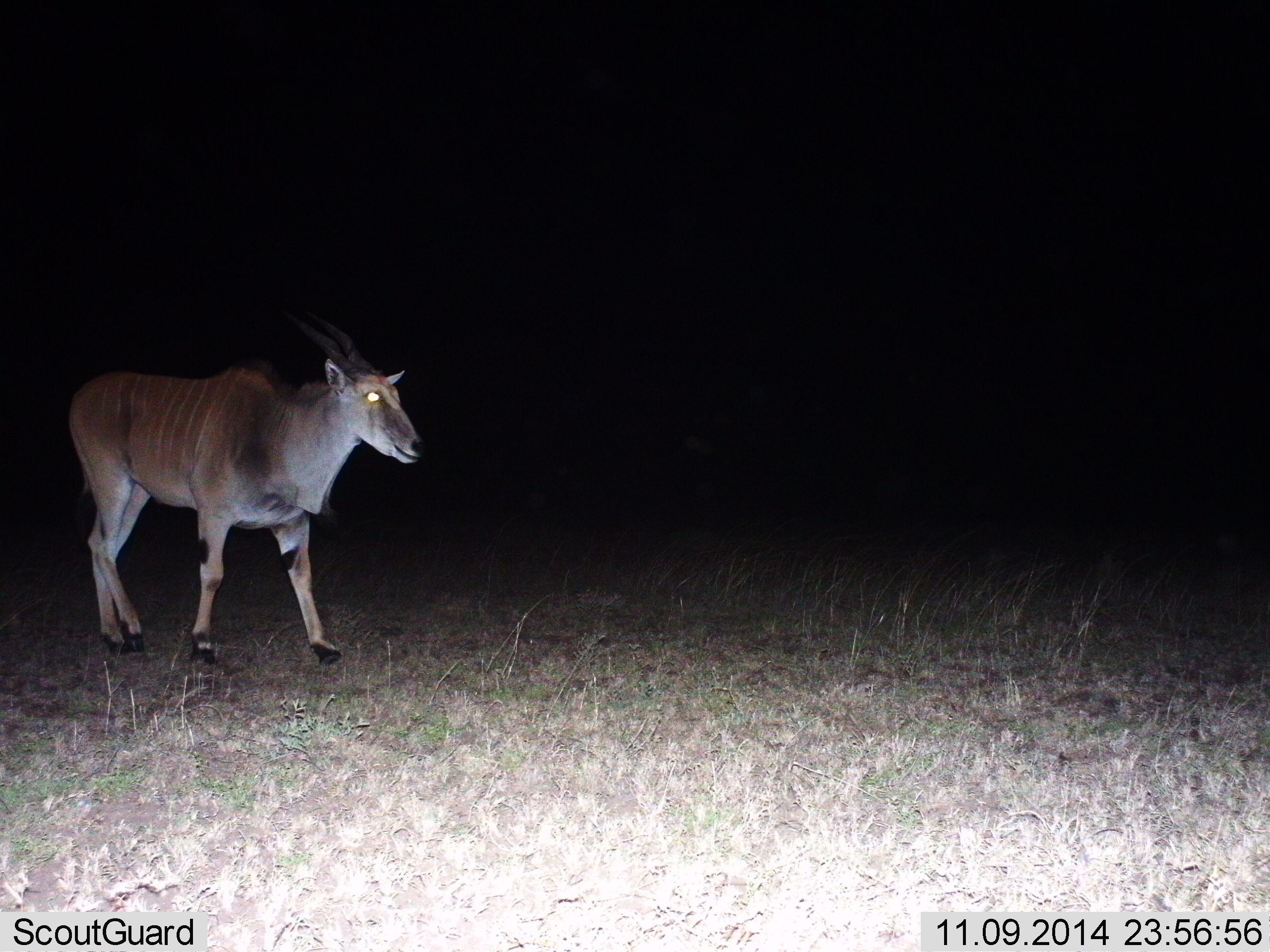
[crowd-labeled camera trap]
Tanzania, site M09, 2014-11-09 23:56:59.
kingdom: Animalia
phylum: Chordata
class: Mammalia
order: Artiodactyla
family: Bovidae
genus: Tragelaphus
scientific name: Tragelaphus oryx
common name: eland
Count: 1.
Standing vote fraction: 40%.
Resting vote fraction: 0%.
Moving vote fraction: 60%.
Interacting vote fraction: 0%.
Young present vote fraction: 0%.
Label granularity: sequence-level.